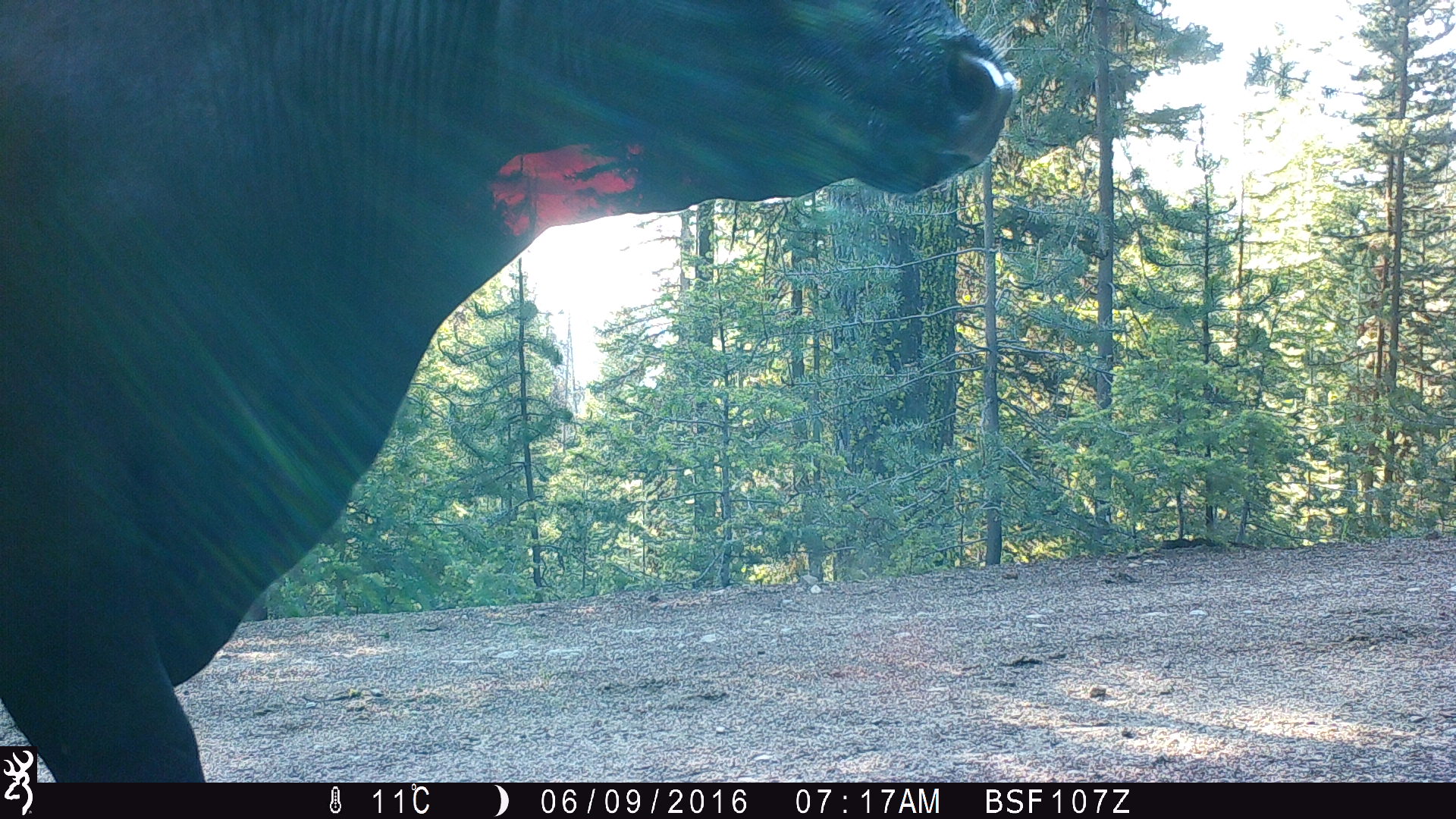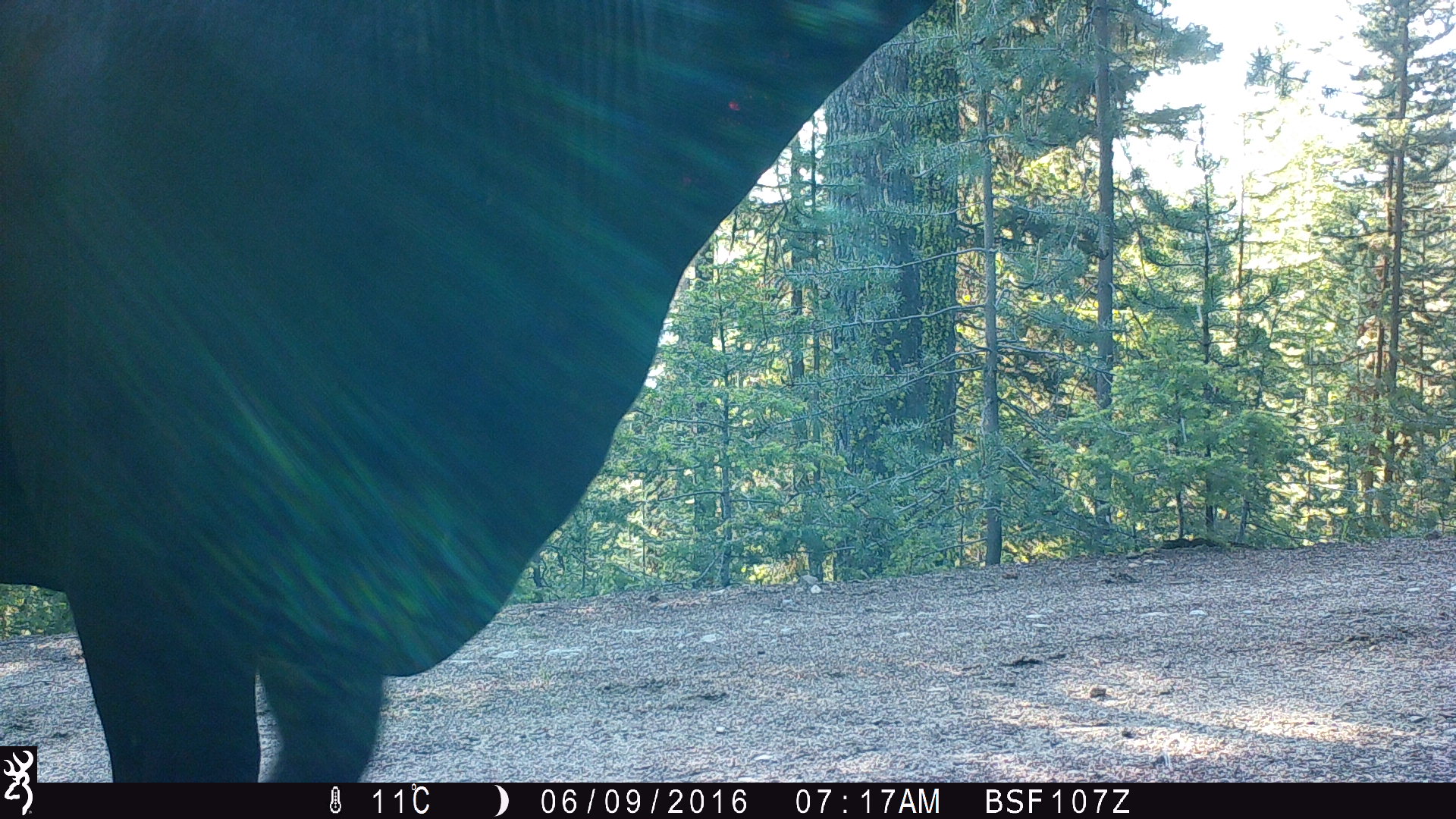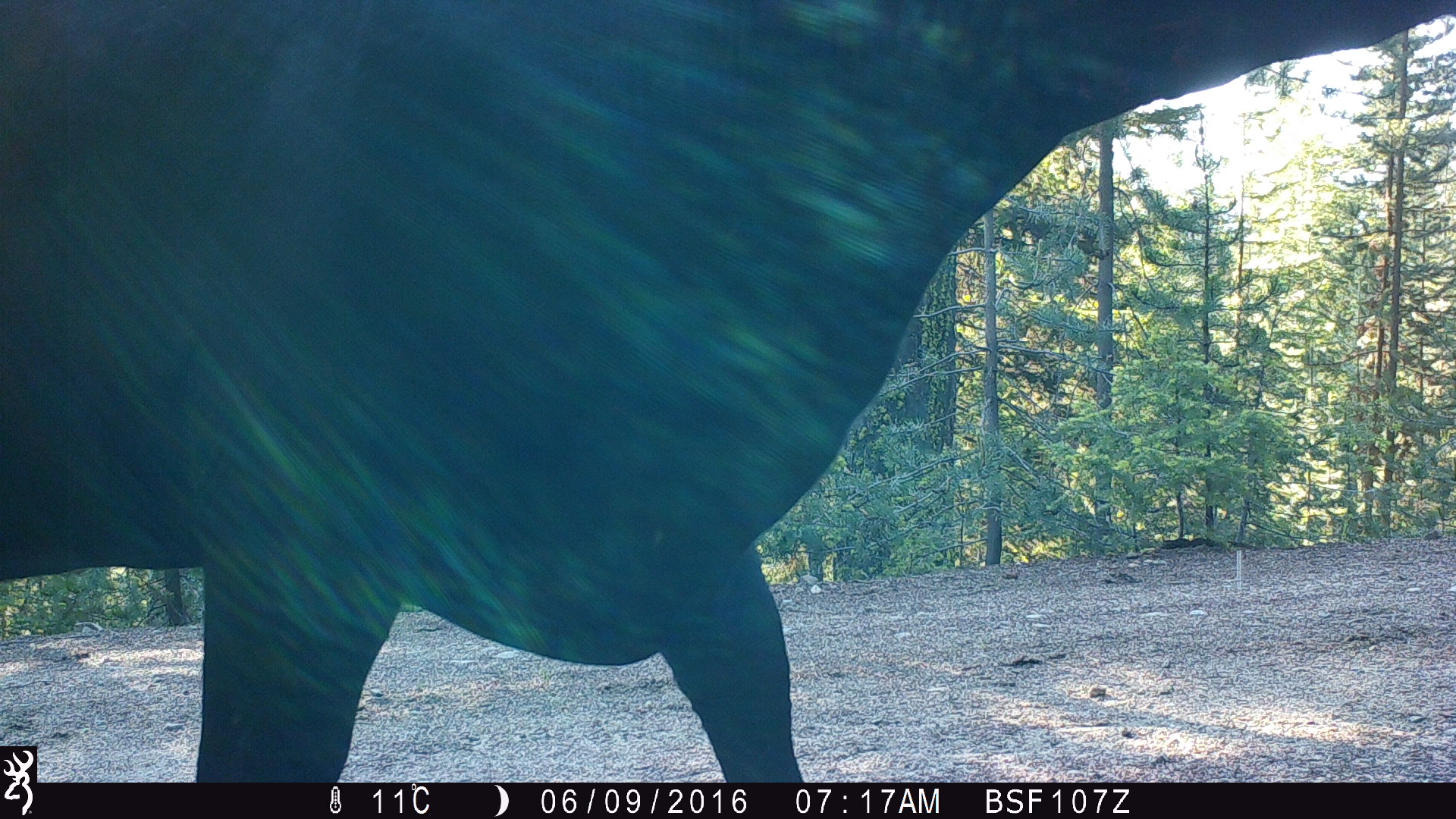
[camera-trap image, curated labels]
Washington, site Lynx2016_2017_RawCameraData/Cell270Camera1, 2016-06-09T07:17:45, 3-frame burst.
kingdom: Animalia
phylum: Chordata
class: Mammalia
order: Artiodactyla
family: Bovidae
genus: Bos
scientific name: Bos taurus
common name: domestic cattle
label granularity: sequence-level